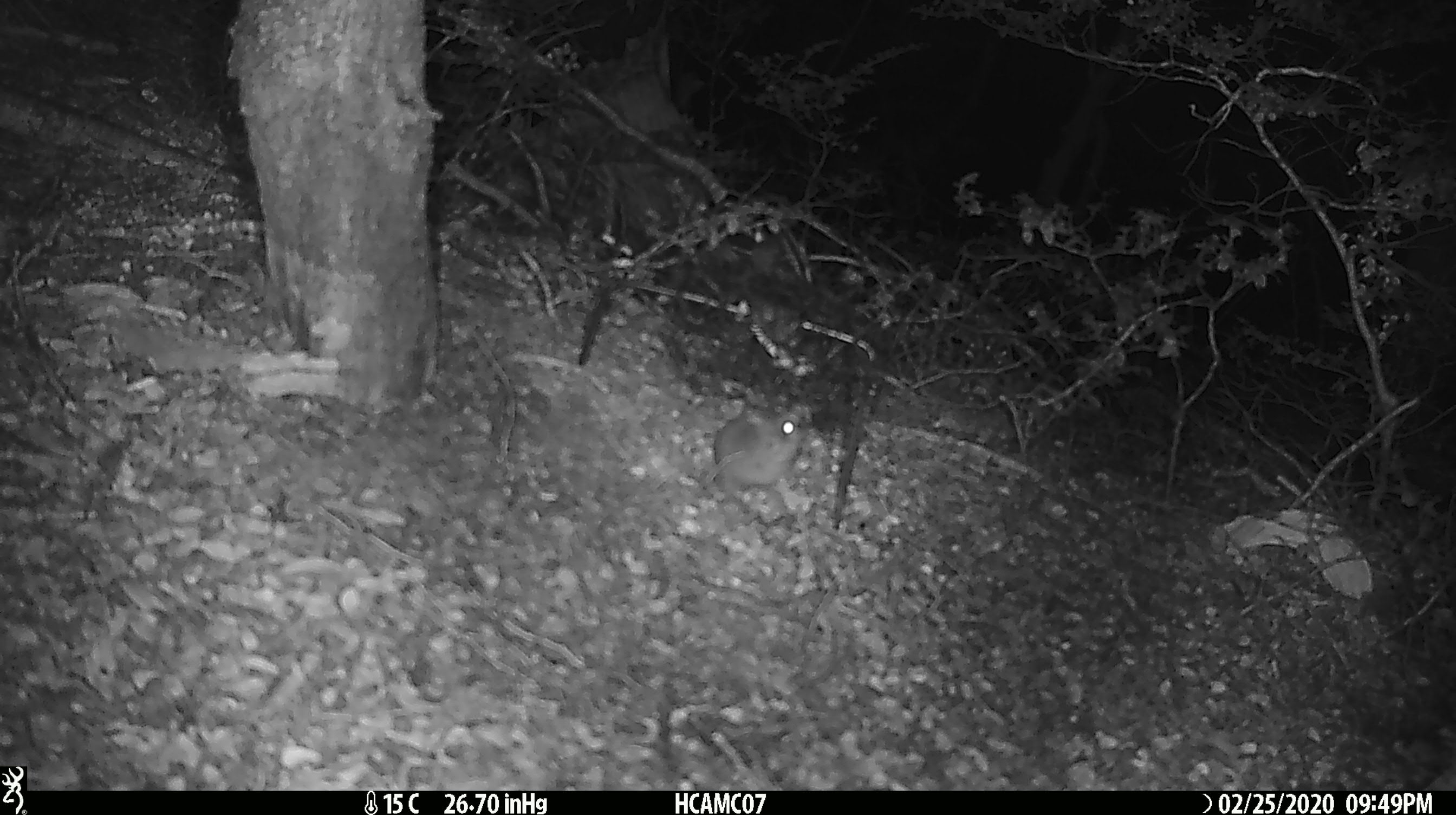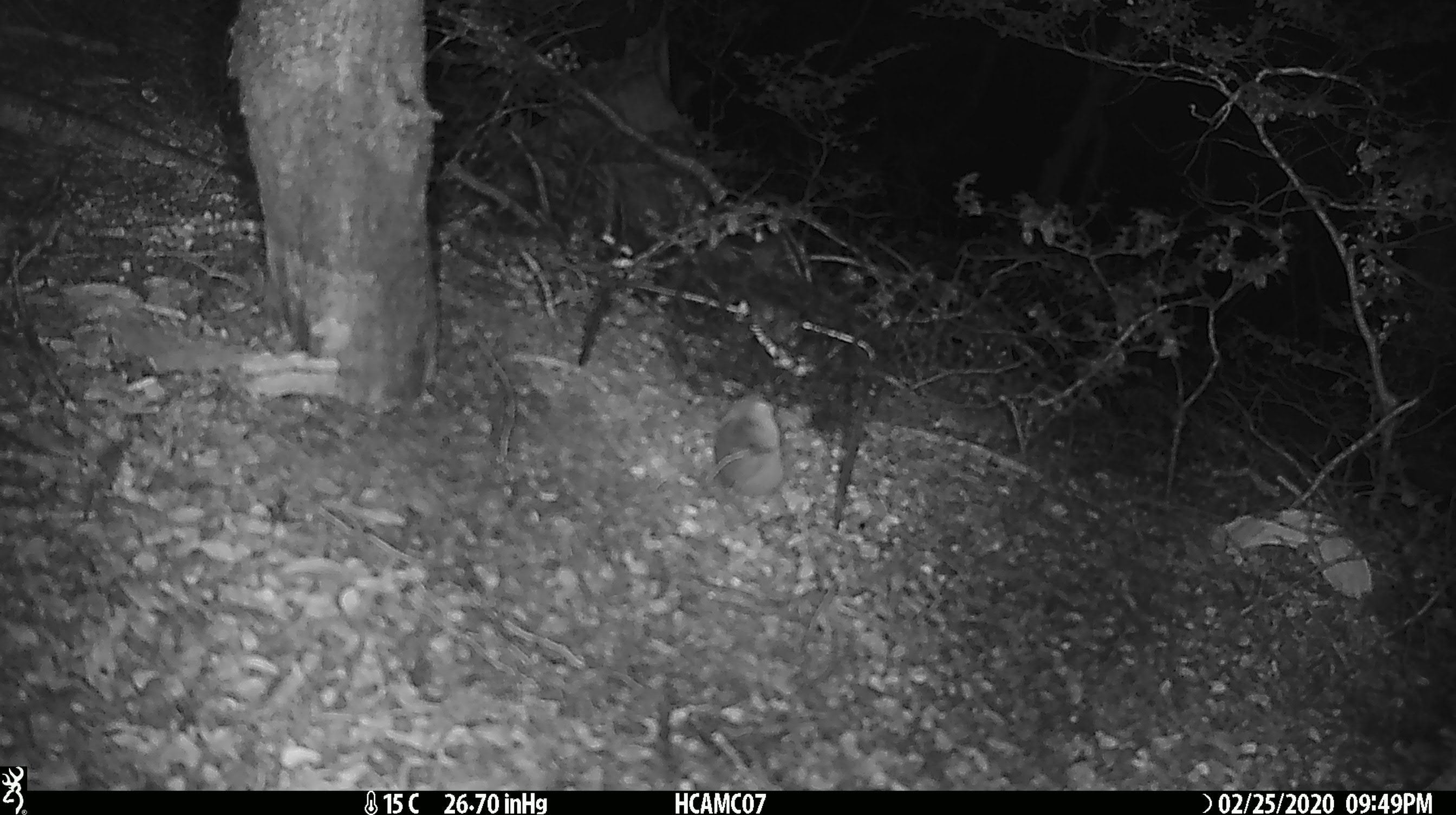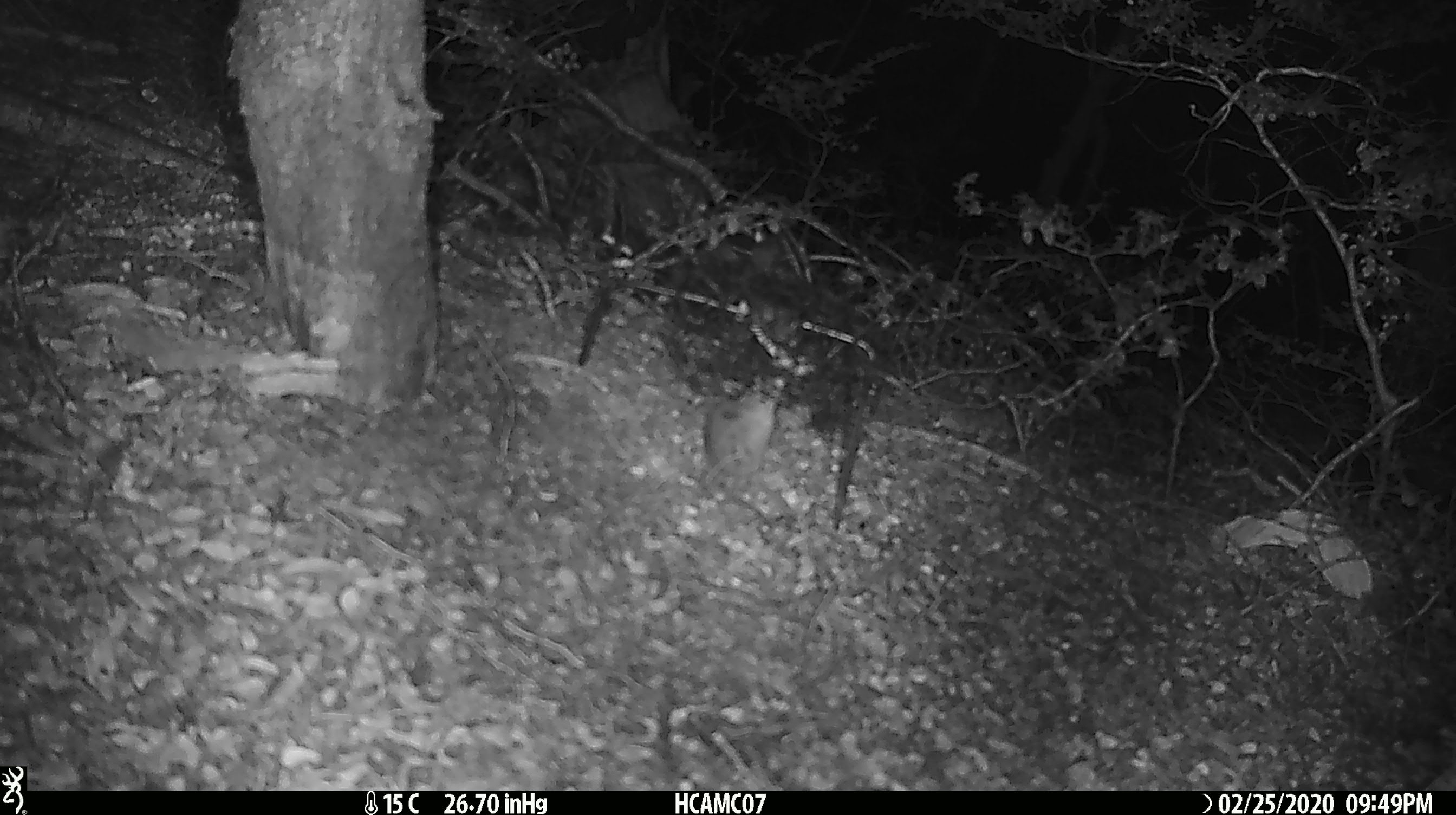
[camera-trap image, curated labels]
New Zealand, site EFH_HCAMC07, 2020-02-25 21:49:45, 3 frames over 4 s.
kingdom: Animalia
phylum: Chordata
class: Mammalia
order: Rodentia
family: Muridae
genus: Mus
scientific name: Mus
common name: mouse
Mouse (Mus).